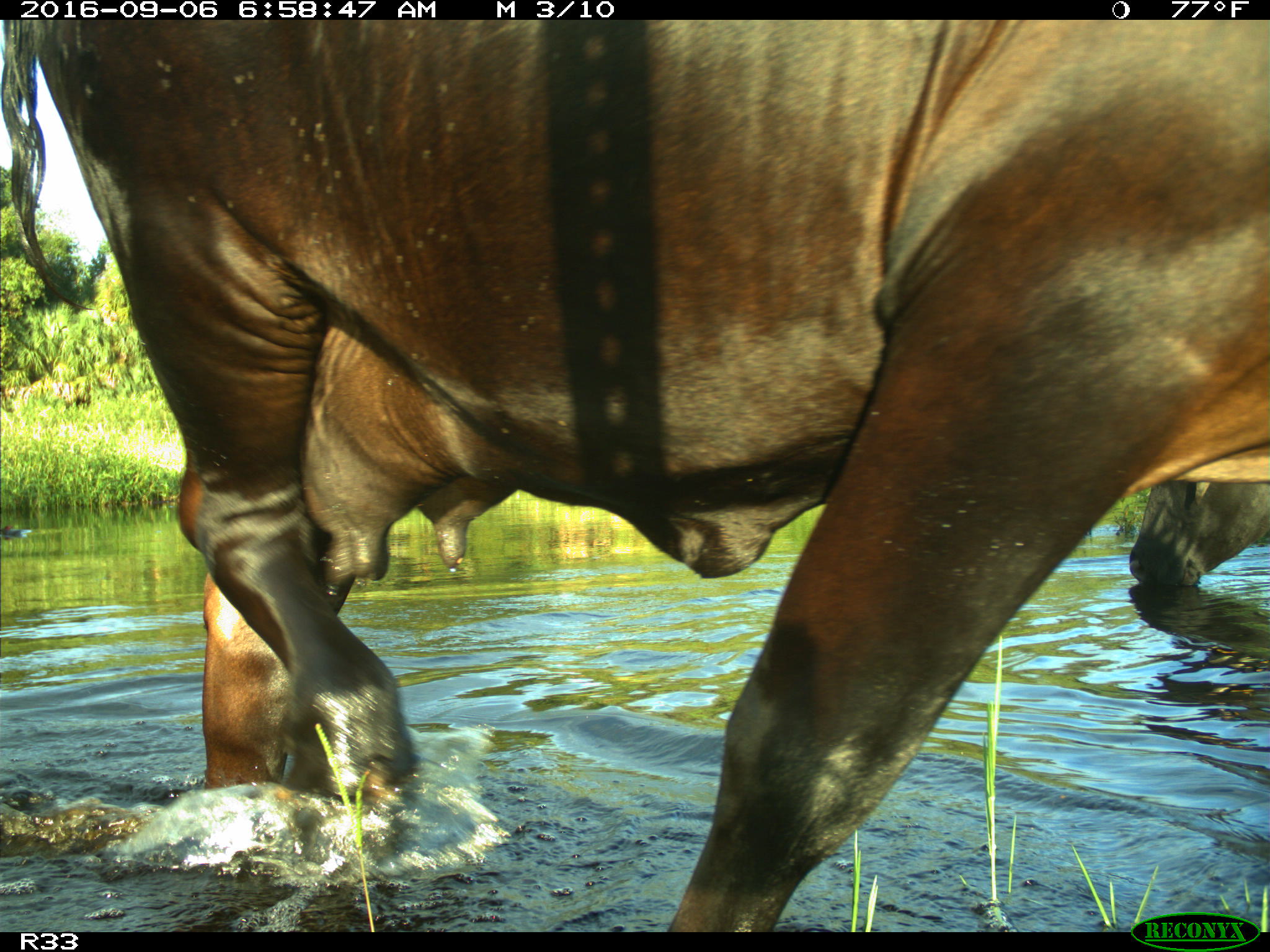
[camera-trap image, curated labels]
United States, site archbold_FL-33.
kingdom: Animalia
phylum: Chordata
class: Mammalia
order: Artiodactyla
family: Bovidae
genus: Bos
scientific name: Bos taurus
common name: domestic cow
Bos taurus (domestic cow).